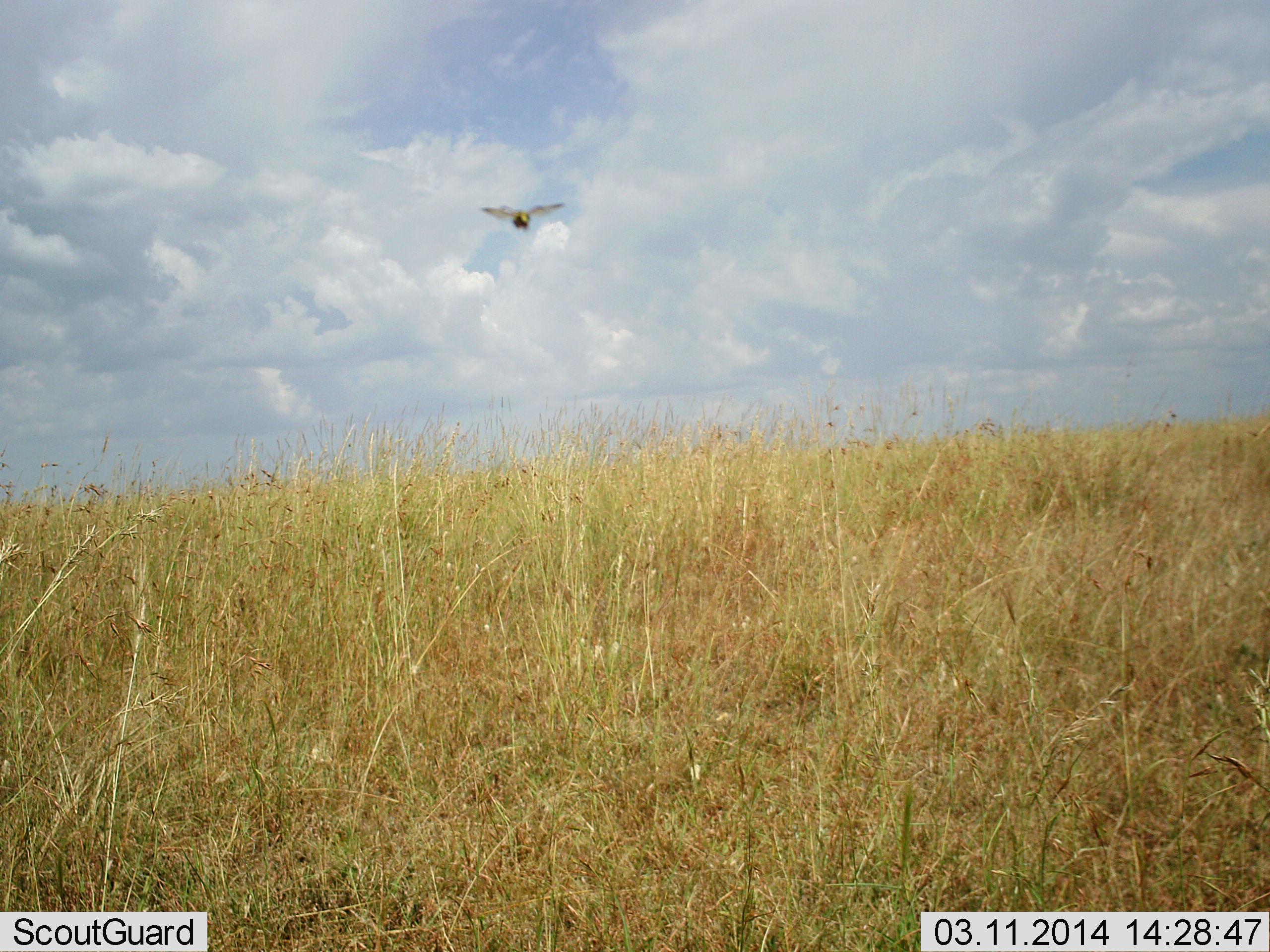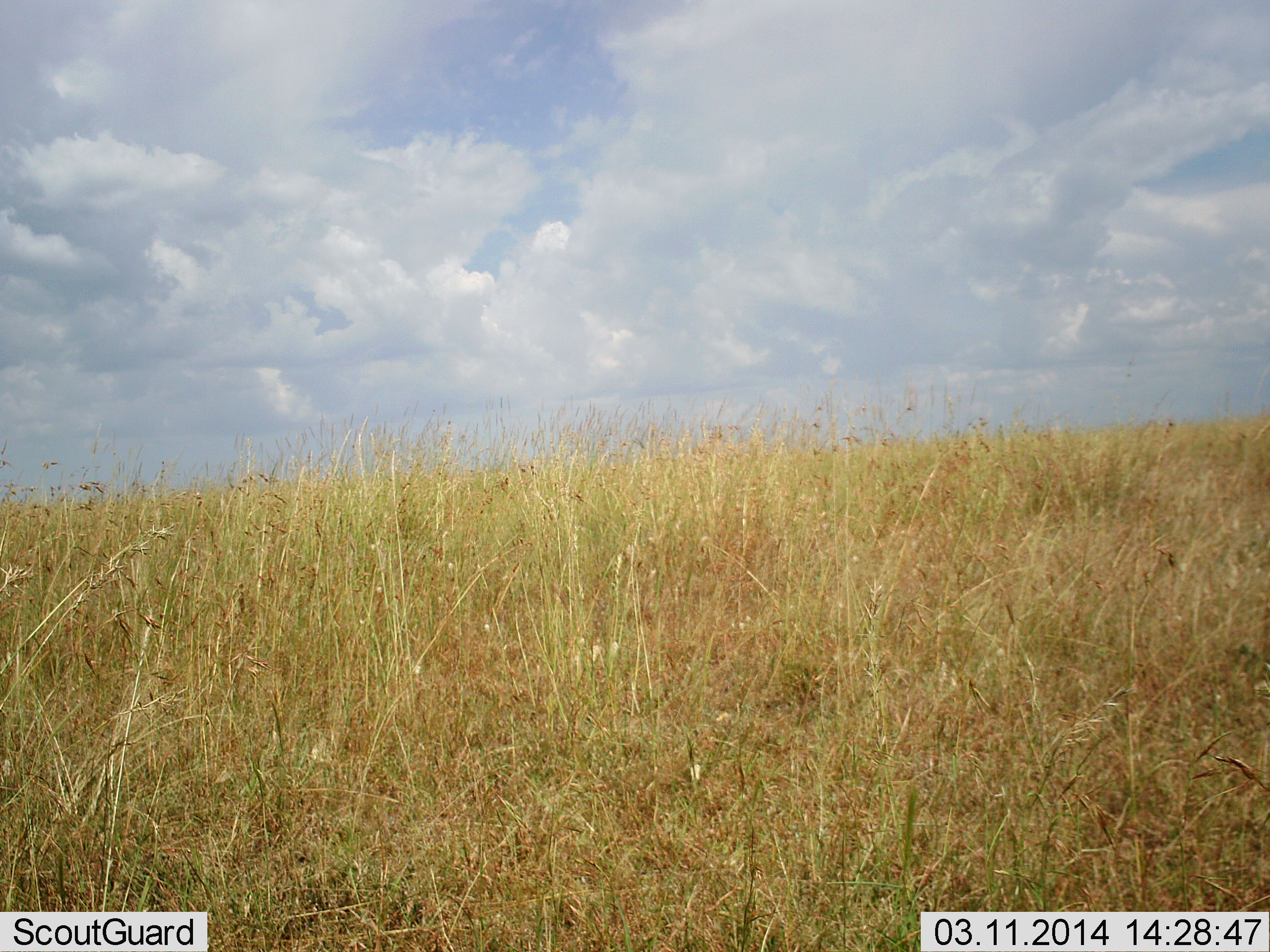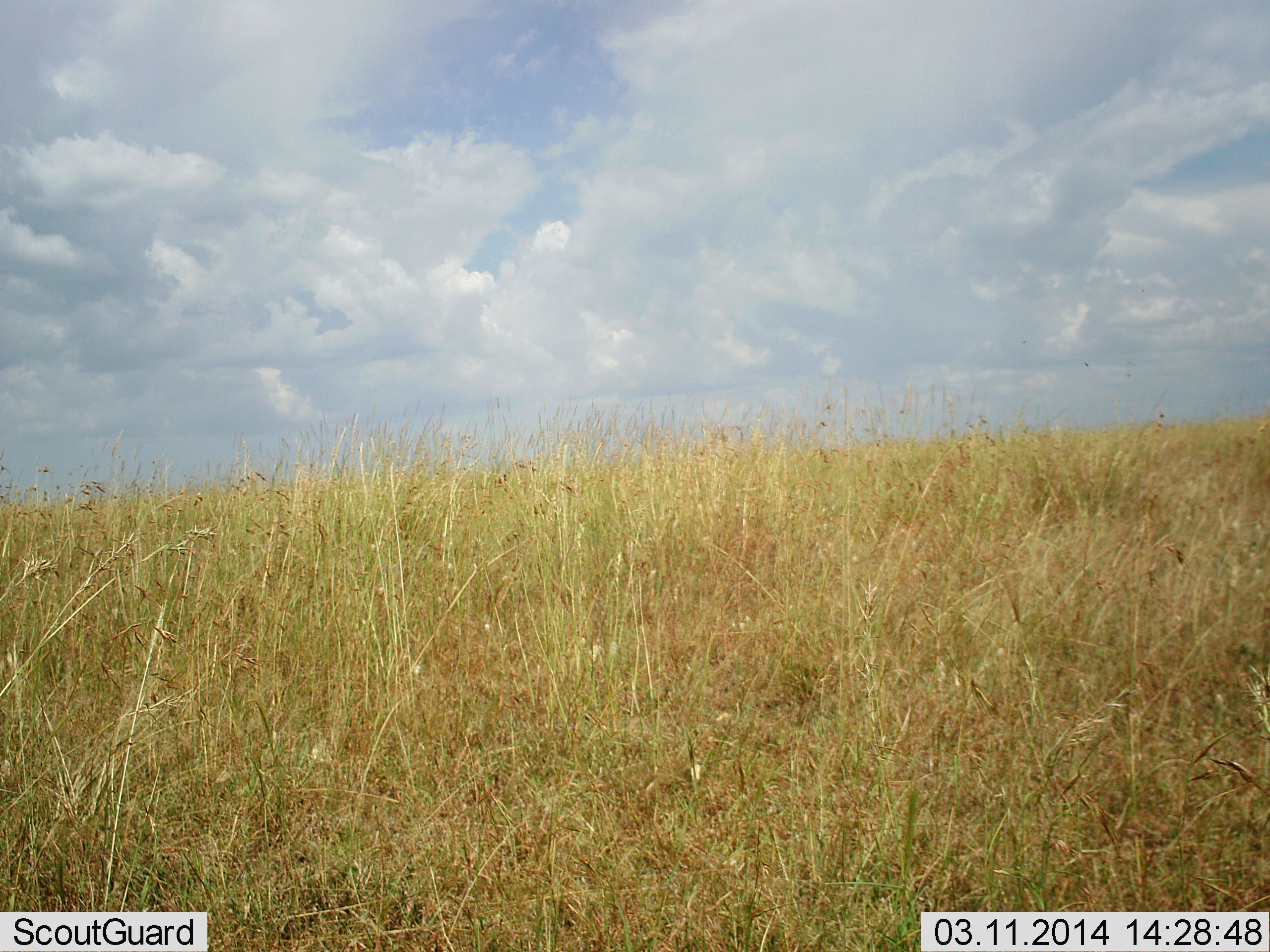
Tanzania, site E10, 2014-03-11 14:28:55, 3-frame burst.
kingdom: Animalia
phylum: Chordata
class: Aves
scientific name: Aves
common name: bird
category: otherbird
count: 1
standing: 0%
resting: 0%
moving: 100%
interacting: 0%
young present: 0%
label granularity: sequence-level